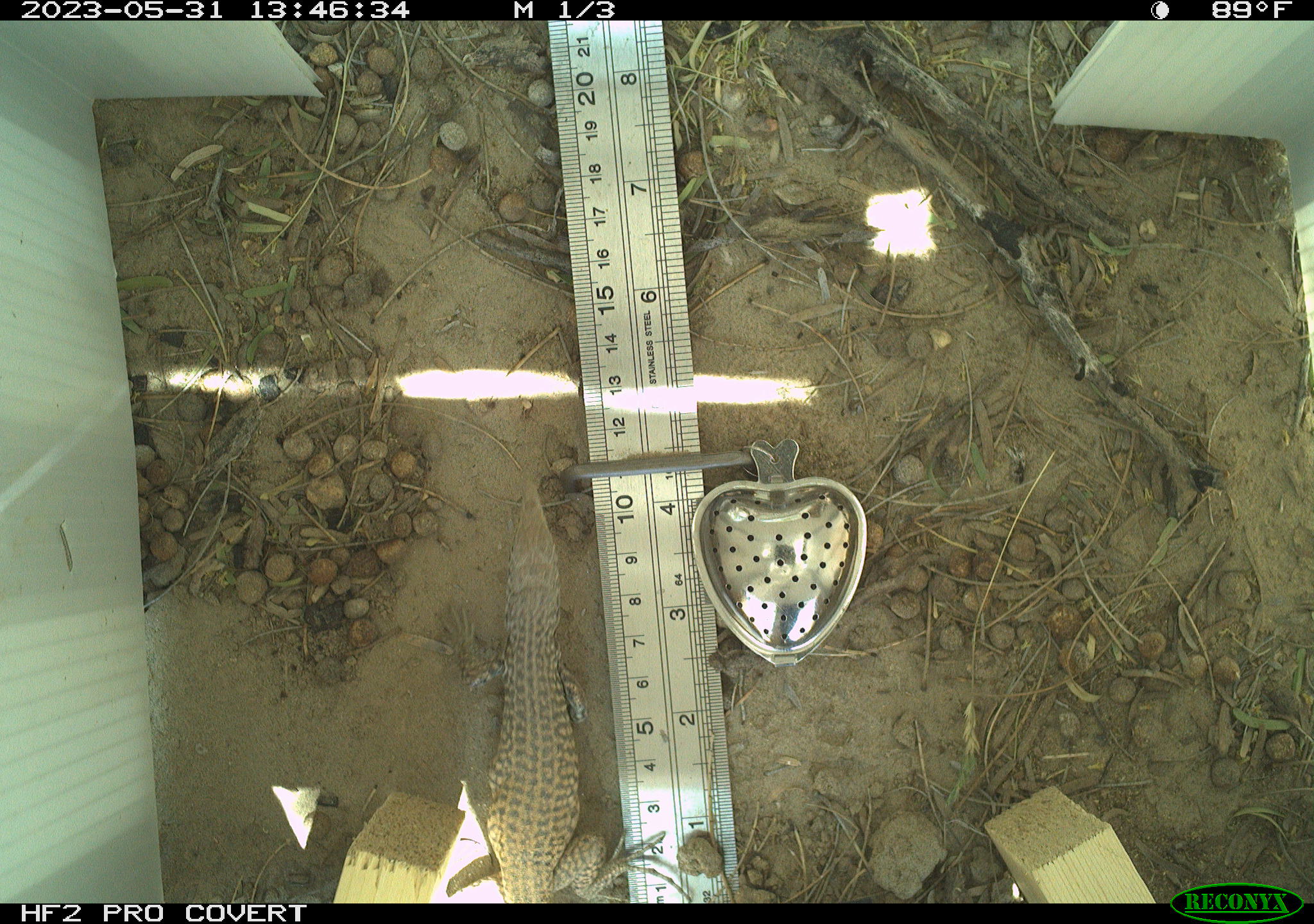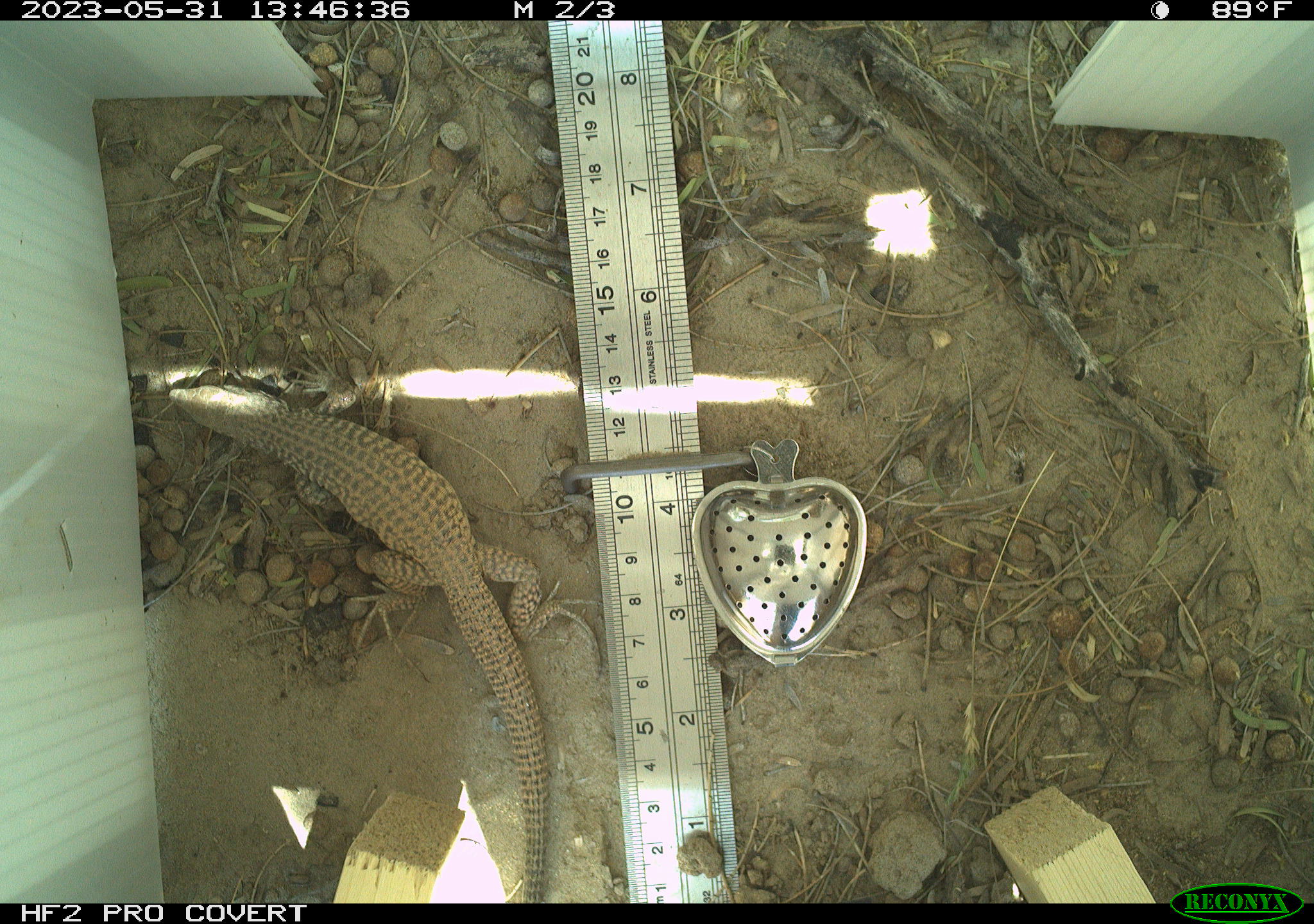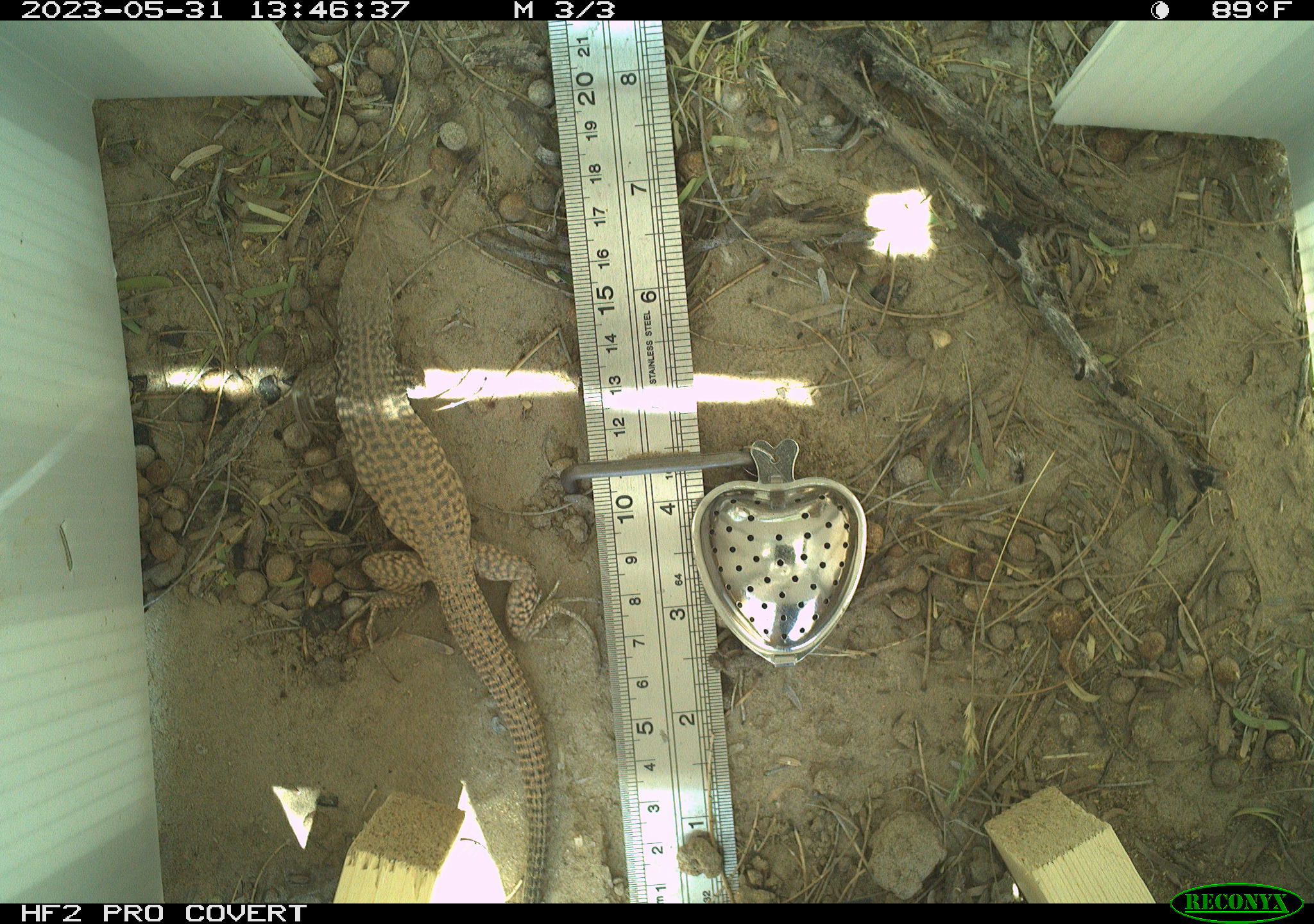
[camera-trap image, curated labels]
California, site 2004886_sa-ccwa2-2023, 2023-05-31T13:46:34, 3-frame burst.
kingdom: Animalia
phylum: Chordata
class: Reptilia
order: Squamata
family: Teiidae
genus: Aspidoscelis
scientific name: Aspidoscelis tigris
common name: western whiptail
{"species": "western whiptail (Aspidoscelis tigris)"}